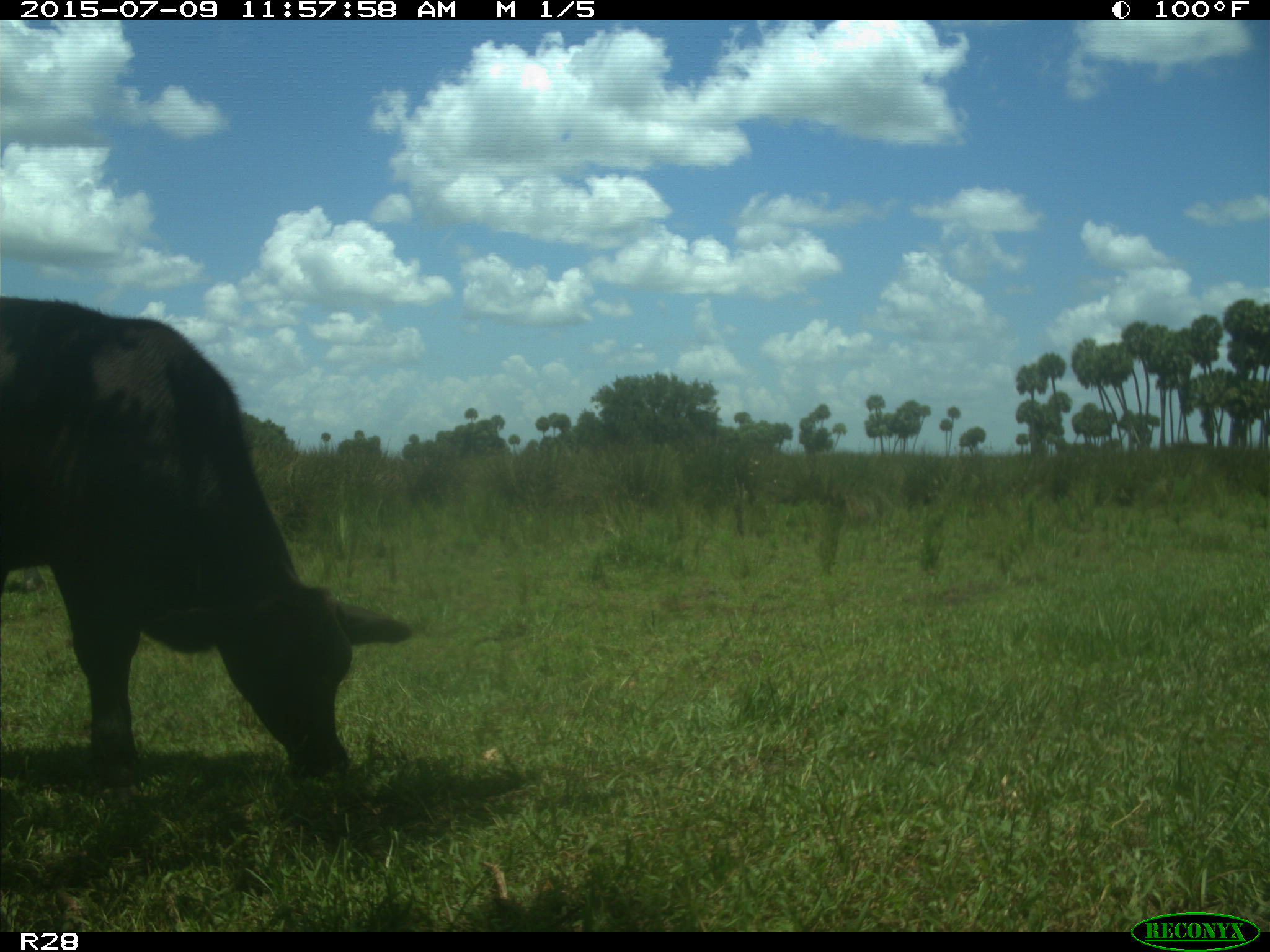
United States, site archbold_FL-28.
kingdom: Animalia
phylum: Chordata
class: Mammalia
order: Artiodactyla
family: Bovidae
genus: Bos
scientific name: Bos taurus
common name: domestic cow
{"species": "Bos taurus (domestic cow)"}